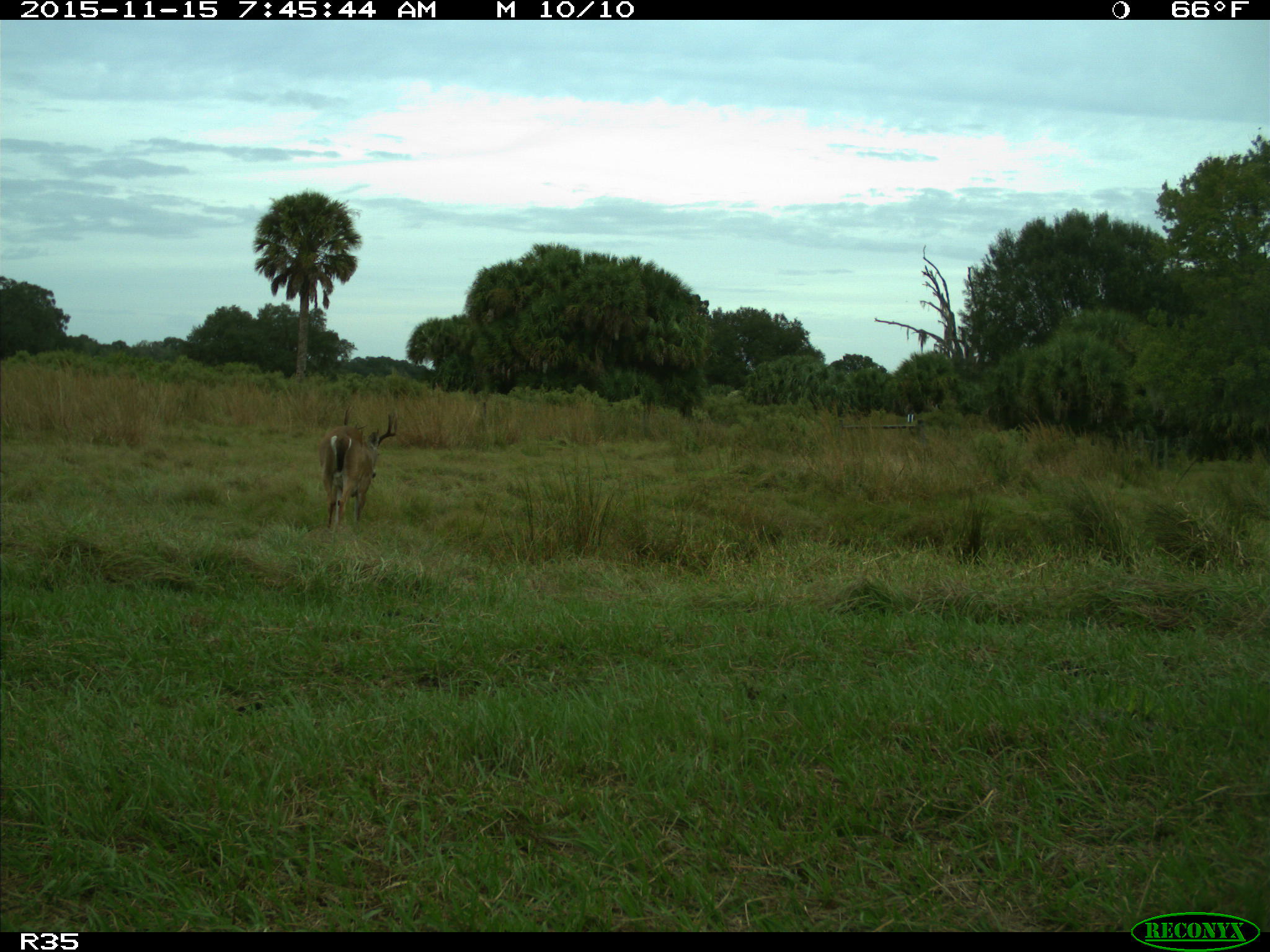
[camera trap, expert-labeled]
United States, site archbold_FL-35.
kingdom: Animalia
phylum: Chordata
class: Mammalia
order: Artiodactyla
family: Cervidae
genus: Odocoileus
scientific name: Odocoileus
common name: deer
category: unidentified deer